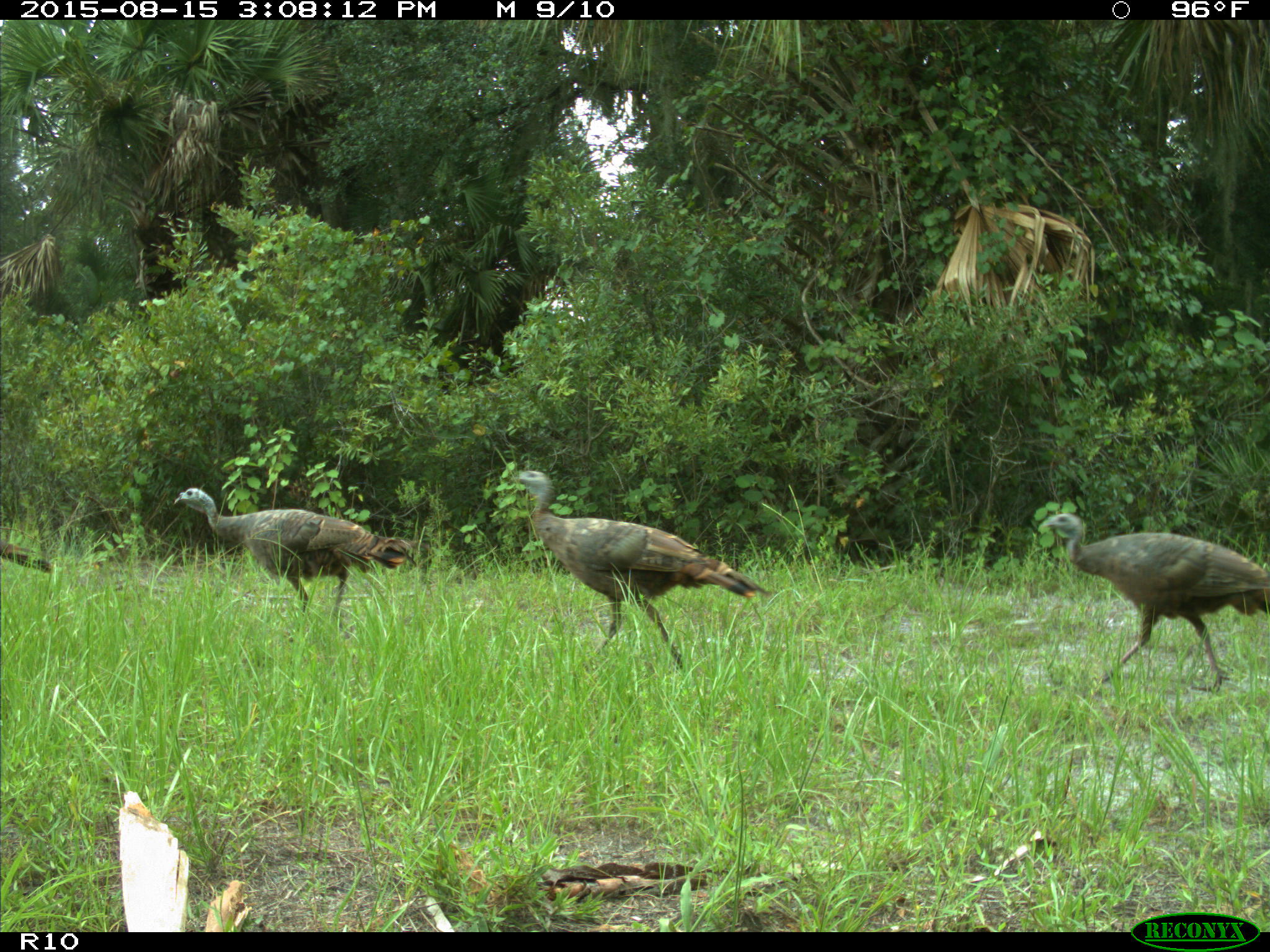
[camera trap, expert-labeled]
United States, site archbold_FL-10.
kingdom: Animalia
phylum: Chordata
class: Aves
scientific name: Aves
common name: birds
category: unidentified bird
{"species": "unidentified bird (birds) (Aves)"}